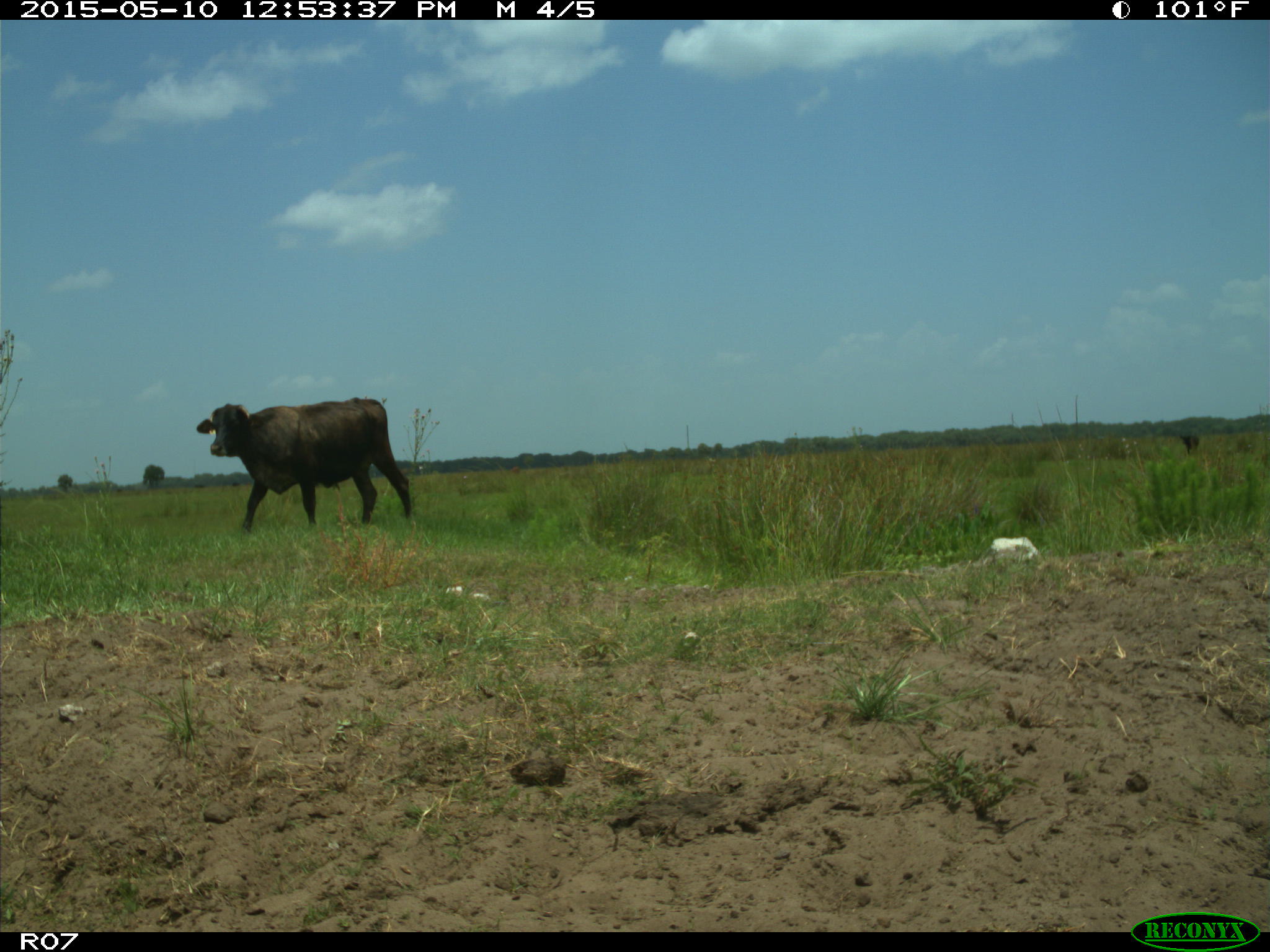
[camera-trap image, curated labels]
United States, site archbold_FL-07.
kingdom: Animalia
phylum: Chordata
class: Mammalia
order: Artiodactyla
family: Bovidae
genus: Bos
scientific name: Bos taurus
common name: domestic cow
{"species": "Bos taurus (domestic cow)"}